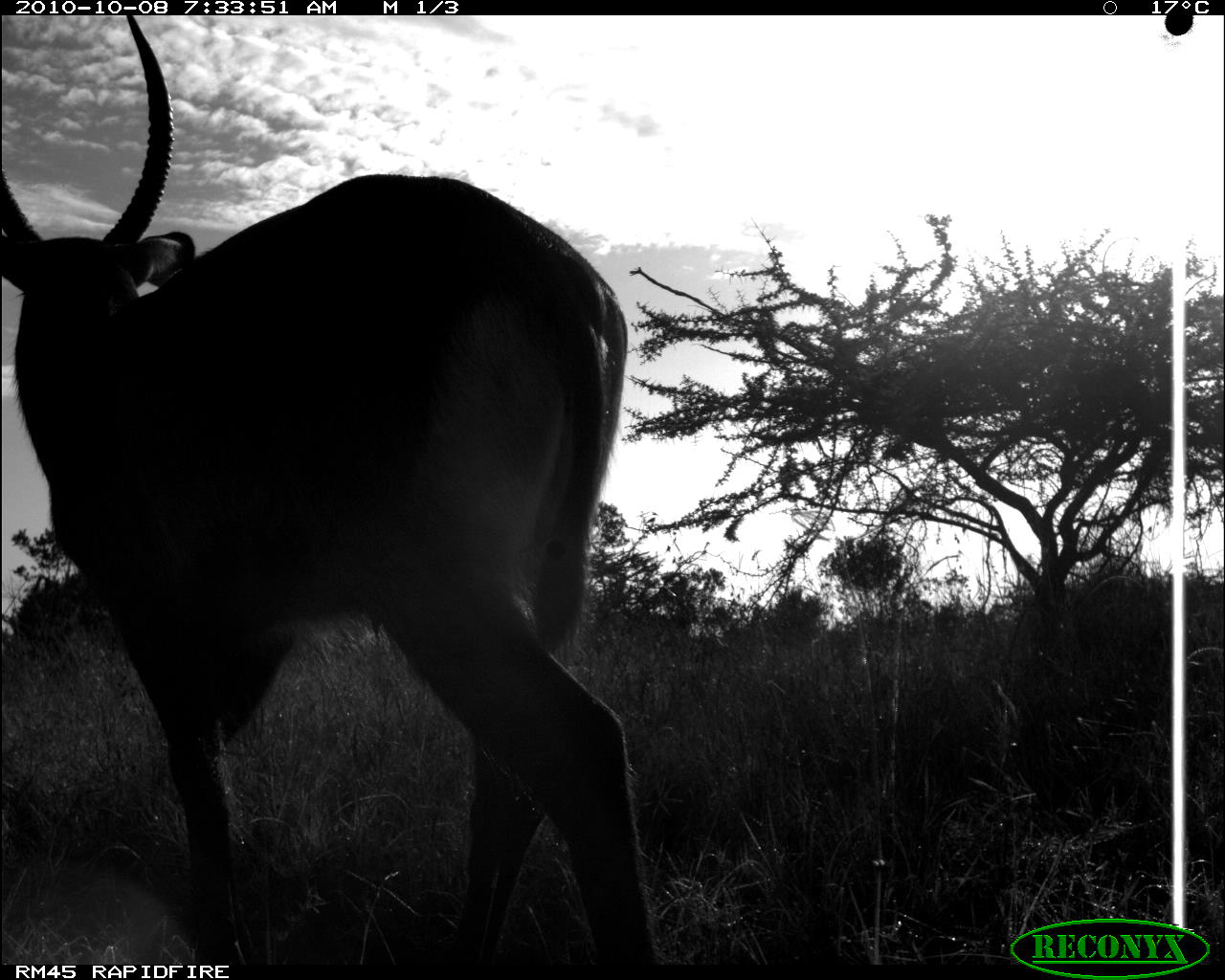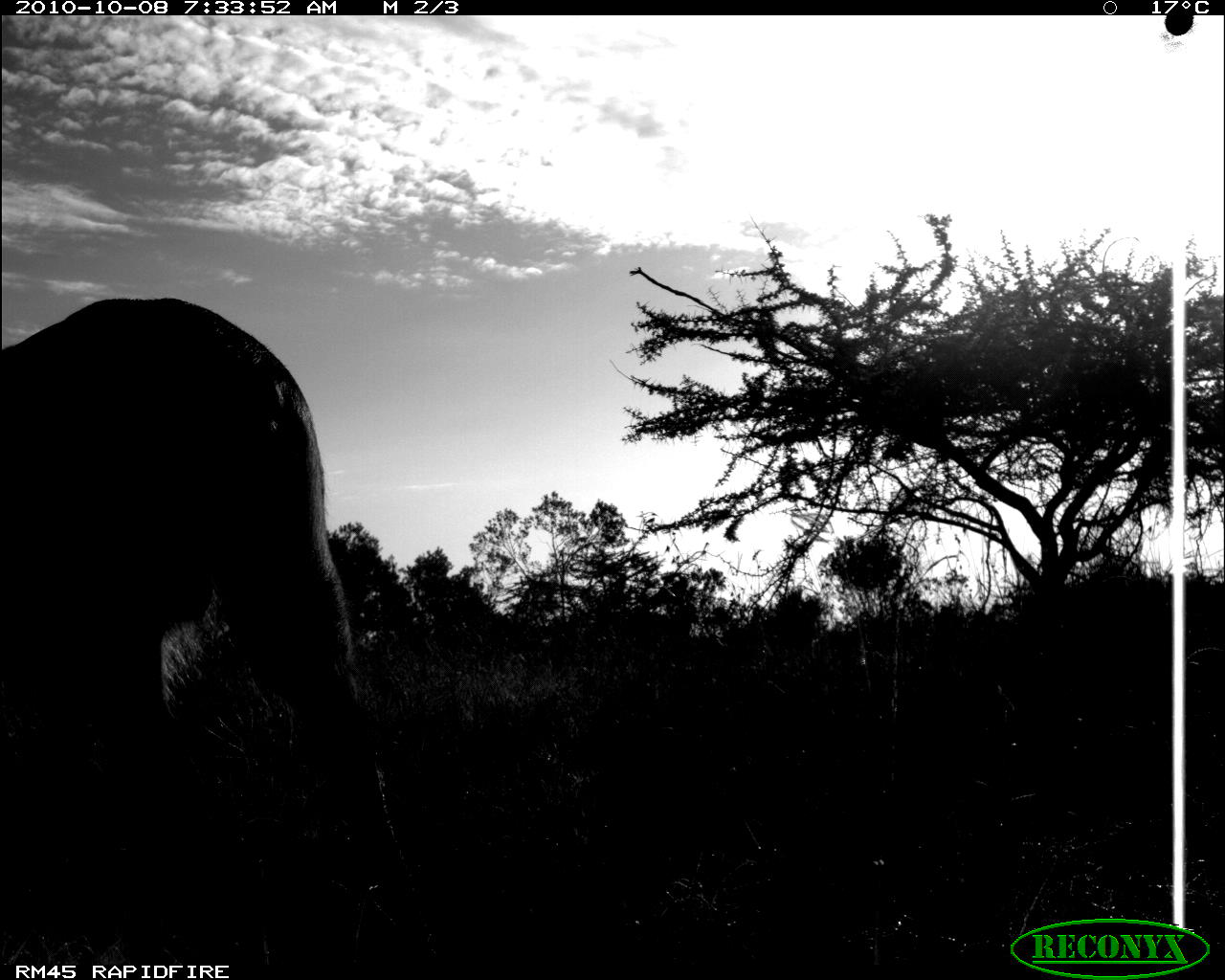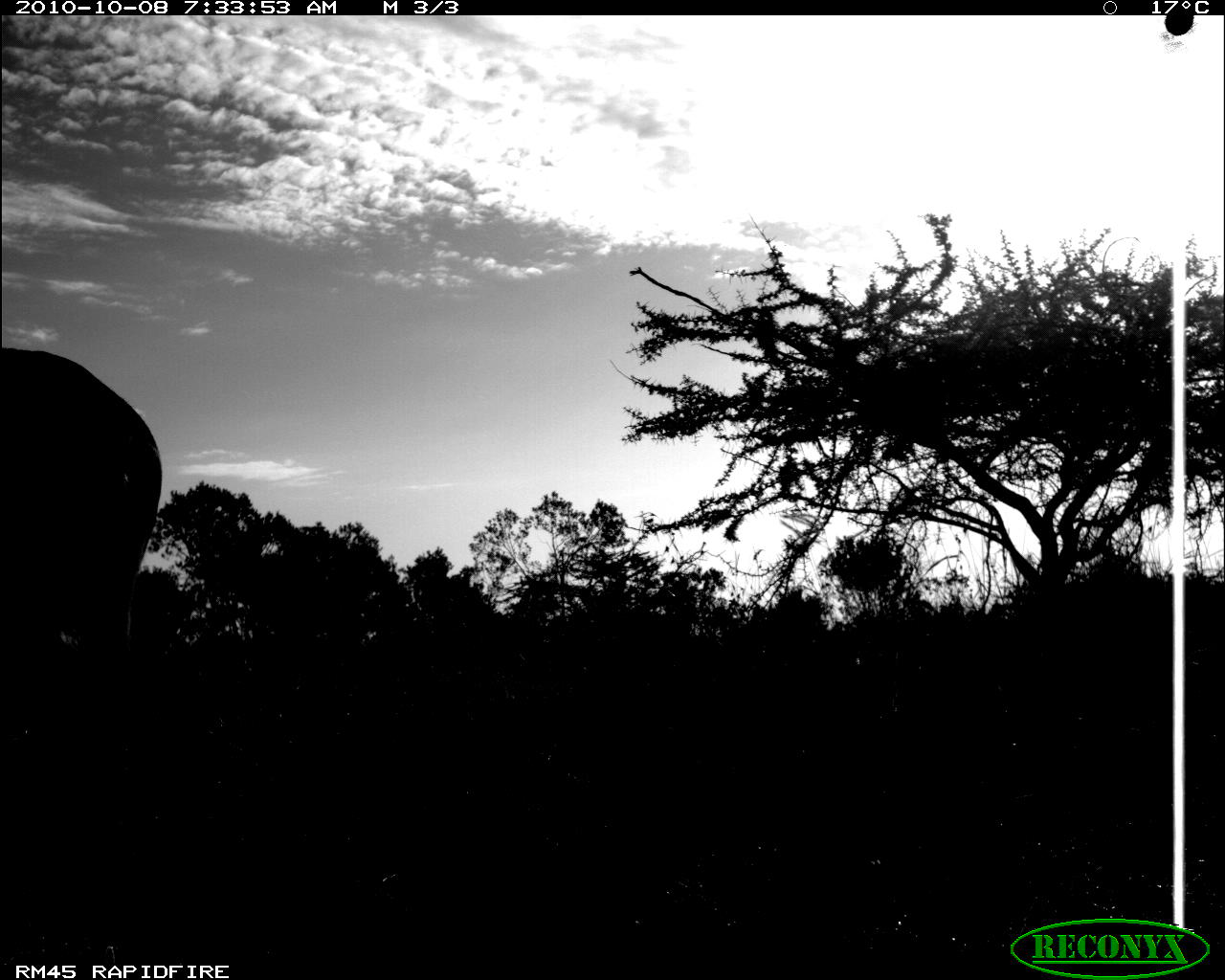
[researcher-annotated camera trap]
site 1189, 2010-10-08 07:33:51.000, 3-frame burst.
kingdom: Animalia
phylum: Chordata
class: Mammalia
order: Artiodactyla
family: Bovidae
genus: Kobus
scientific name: Kobus ellipsiprymnus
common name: waterbuck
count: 1